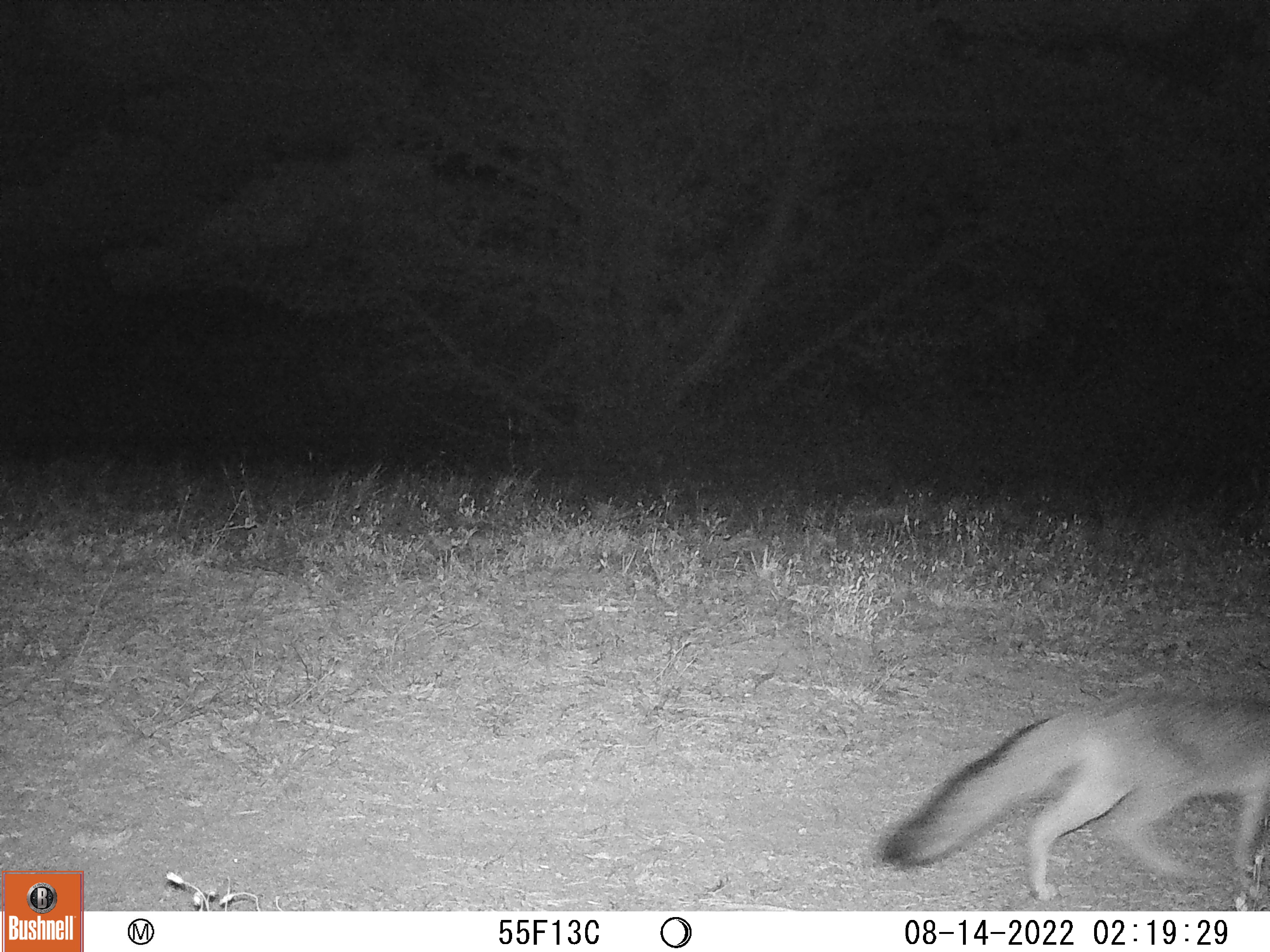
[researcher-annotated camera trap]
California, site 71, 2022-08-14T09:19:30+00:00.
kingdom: Animalia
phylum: Chordata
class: Mammalia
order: Carnivora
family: Canidae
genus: Urocyon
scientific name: Urocyon cinereoargenteus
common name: gray fox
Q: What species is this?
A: Gray fox (Urocyon cinereoargenteus).